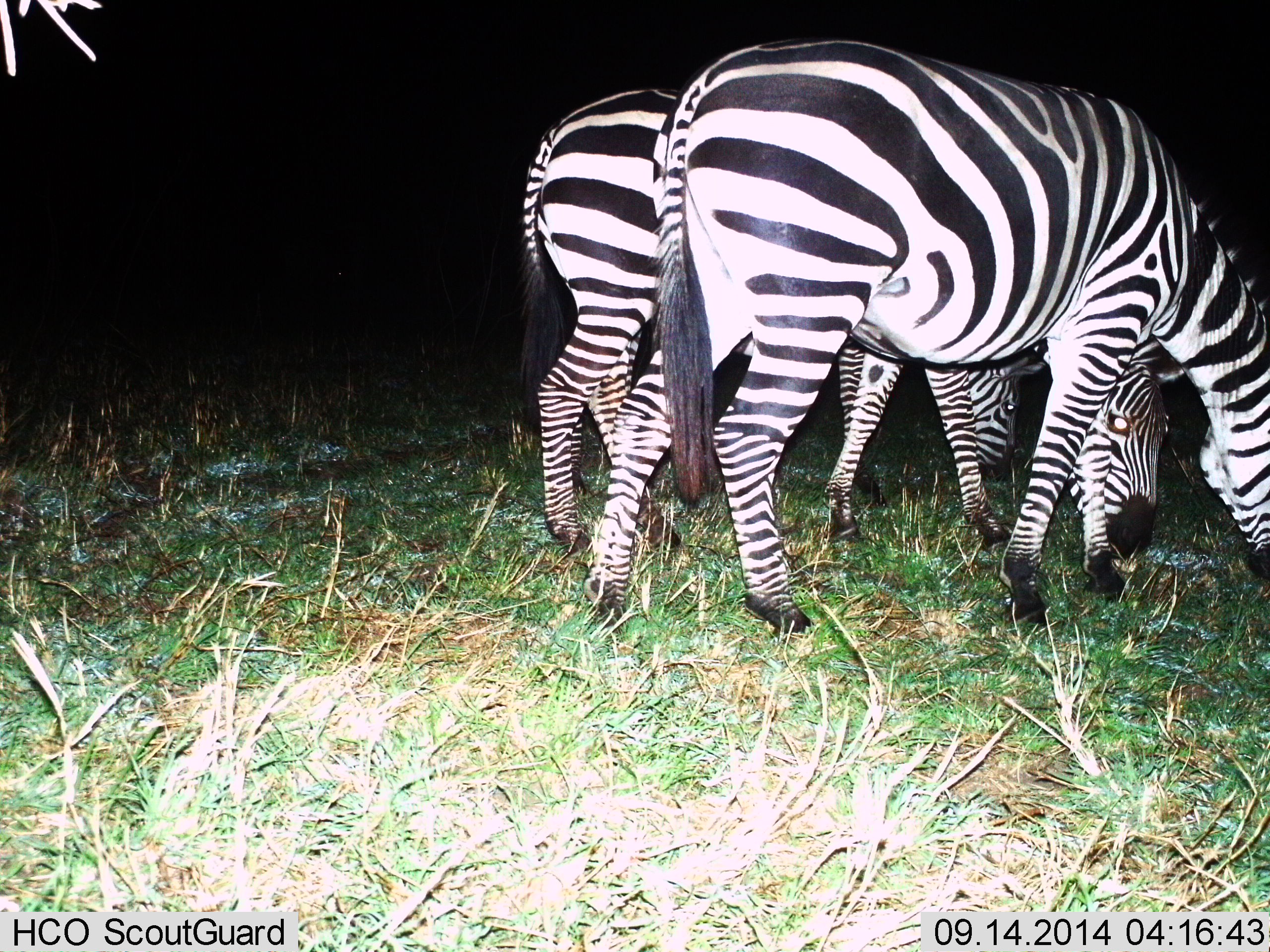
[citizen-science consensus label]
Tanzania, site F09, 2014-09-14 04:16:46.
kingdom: Animalia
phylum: Chordata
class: Mammalia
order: Perissodactyla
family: Equidae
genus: Equus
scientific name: Equus quagga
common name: plains zebra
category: zebra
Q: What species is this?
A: Zebra (plains zebra) (Equus quagga).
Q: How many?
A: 3.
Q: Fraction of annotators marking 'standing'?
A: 30%.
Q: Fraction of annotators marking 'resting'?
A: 0%.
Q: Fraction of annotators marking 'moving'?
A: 0%.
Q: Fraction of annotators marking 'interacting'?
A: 10%.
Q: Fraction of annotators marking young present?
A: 0%.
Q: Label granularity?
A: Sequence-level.